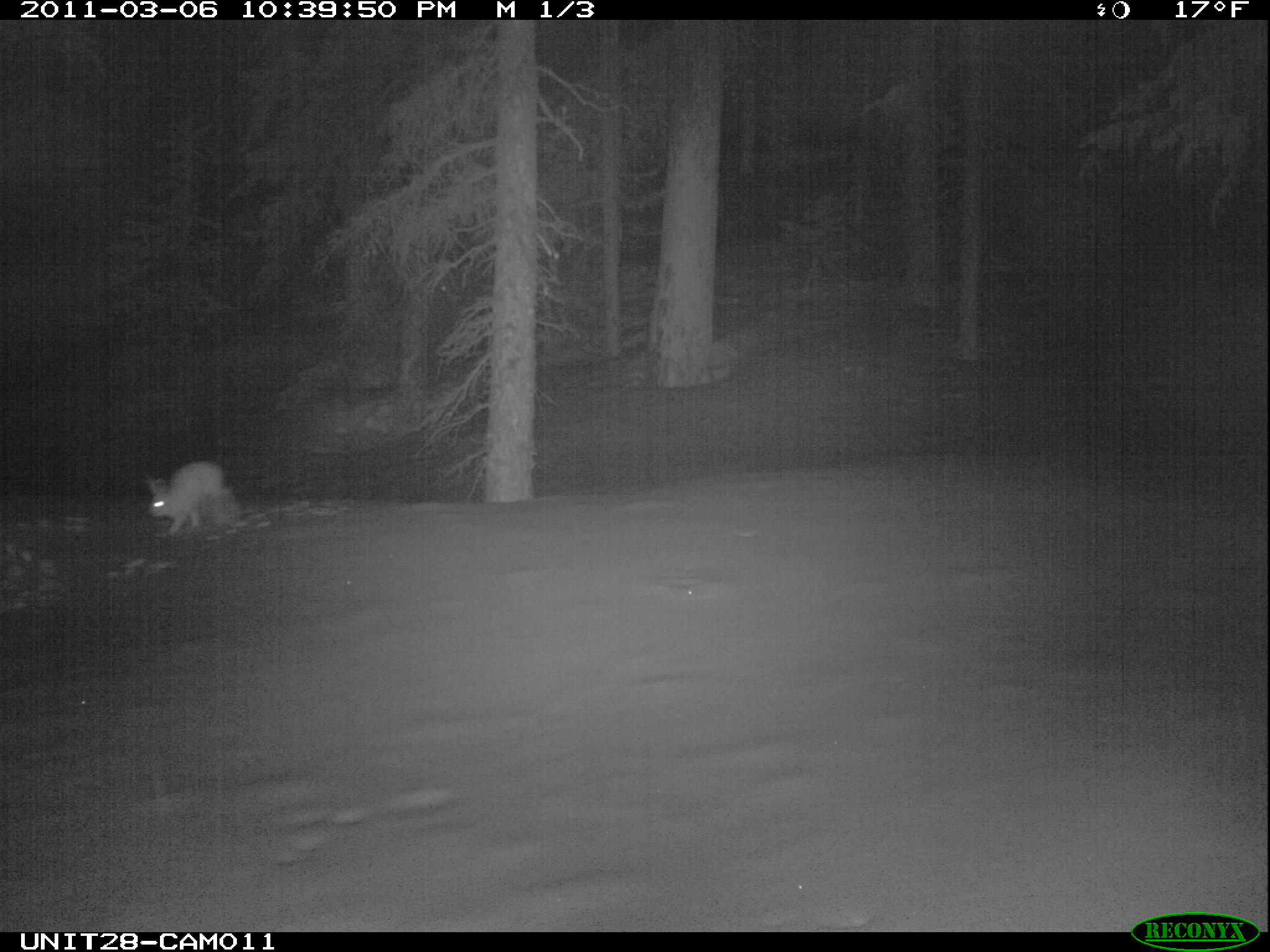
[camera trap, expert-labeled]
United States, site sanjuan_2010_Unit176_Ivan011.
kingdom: Animalia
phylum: Chordata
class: Mammalia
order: Lagomorpha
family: Leporidae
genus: Lepus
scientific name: Lepus americanus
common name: snowshoe hare